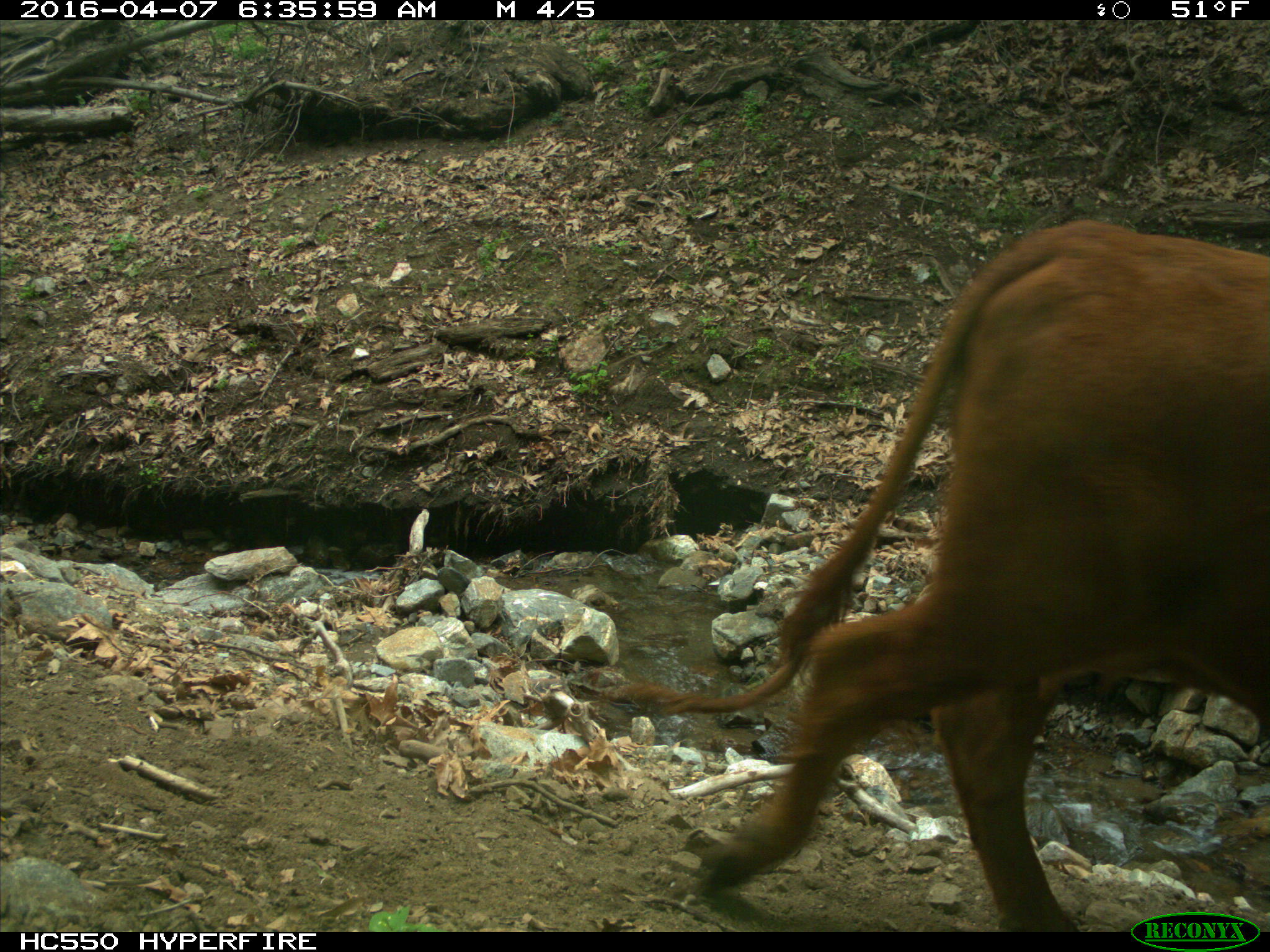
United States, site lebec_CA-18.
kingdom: Animalia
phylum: Chordata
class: Mammalia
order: Artiodactyla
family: Bovidae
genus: Bos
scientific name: Bos taurus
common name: domestic cow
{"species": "Bos taurus (domestic cow)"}